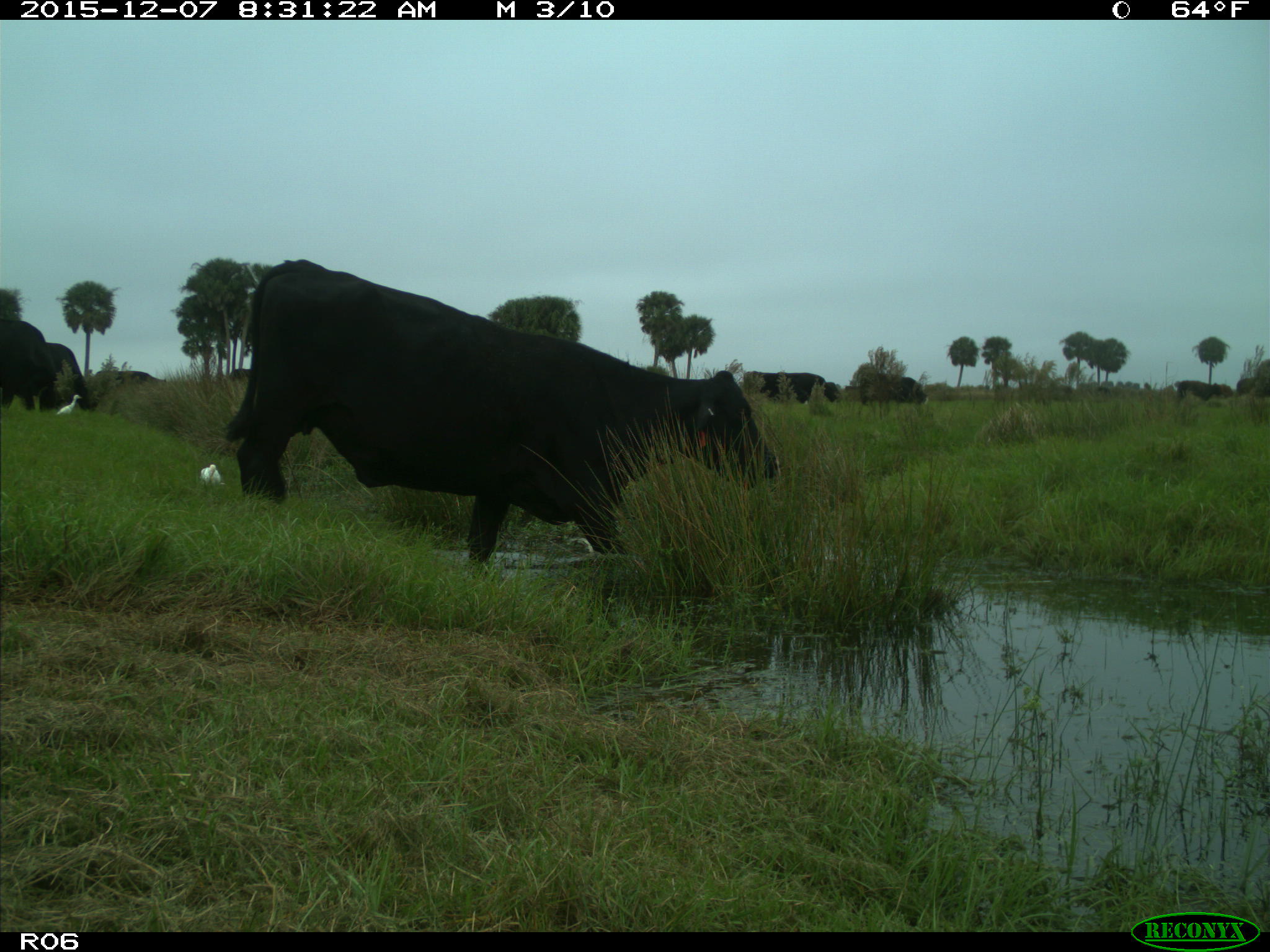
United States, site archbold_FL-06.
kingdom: Animalia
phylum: Chordata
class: Mammalia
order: Artiodactyla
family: Bovidae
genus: Bos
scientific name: Bos taurus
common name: domestic cow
Bos taurus (domestic cow).